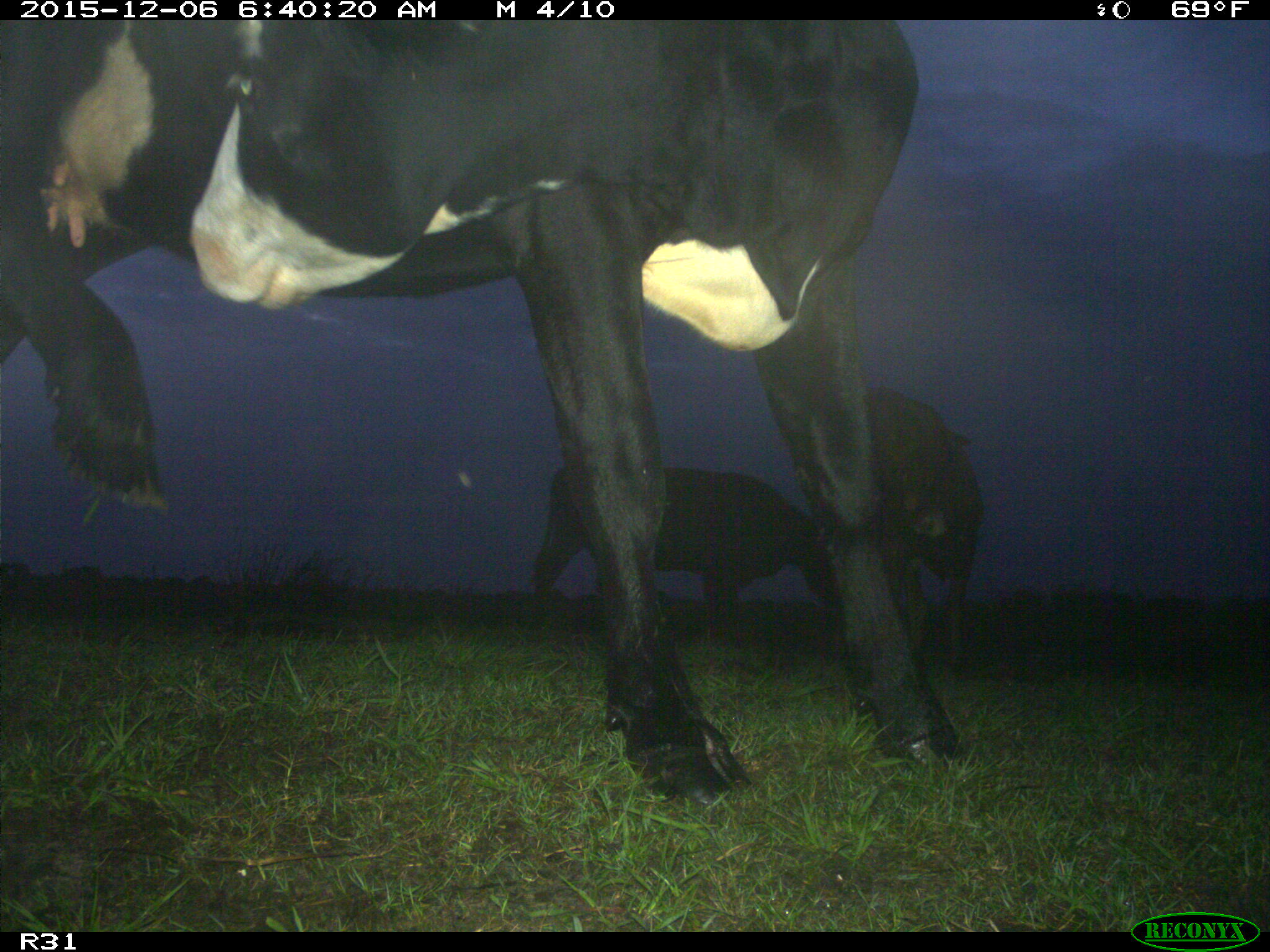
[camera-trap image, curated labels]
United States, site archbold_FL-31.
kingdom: Animalia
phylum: Chordata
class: Mammalia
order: Artiodactyla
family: Bovidae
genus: Bos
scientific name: Bos taurus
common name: domestic cow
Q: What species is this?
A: Bos taurus (domestic cow).